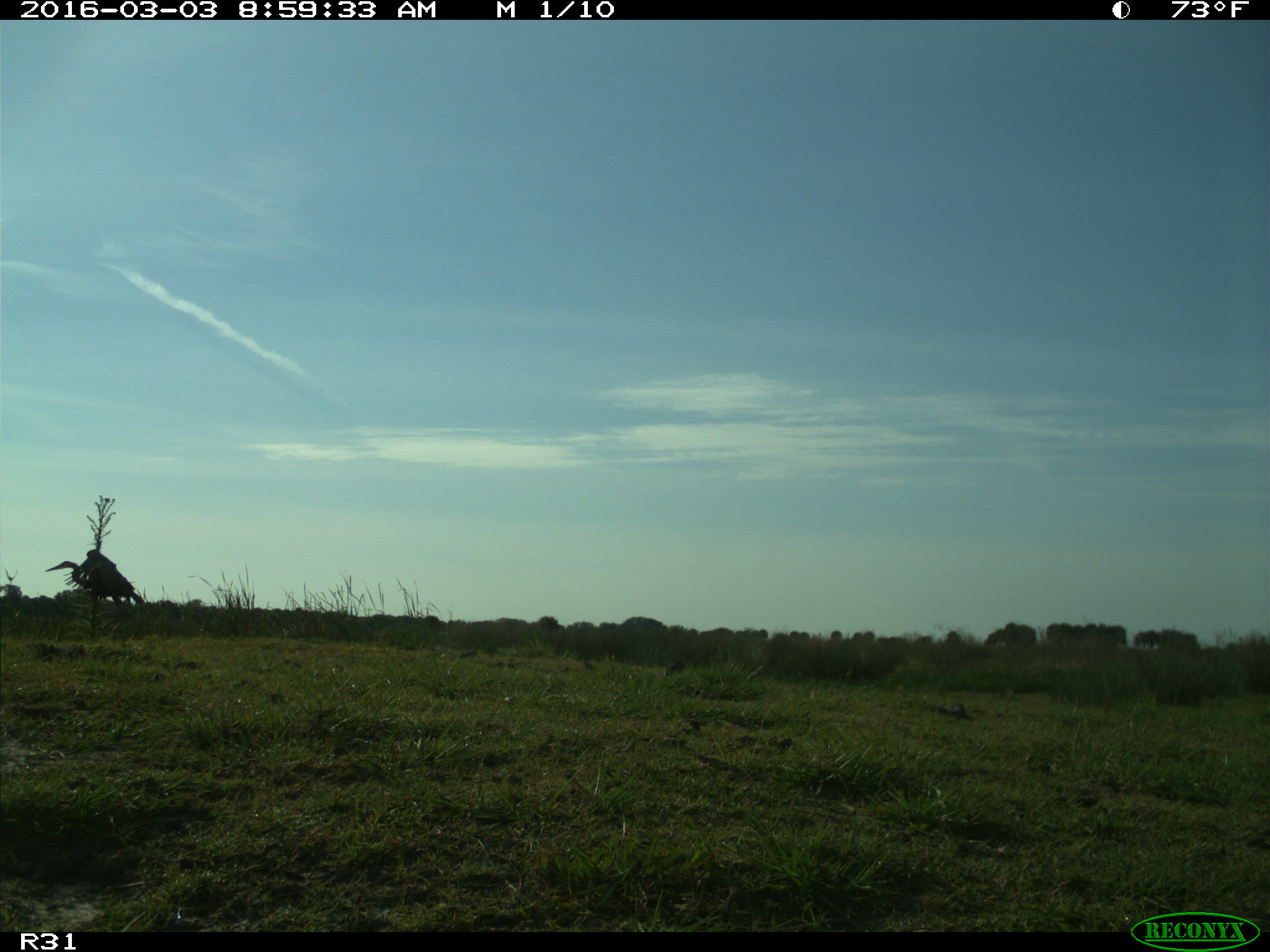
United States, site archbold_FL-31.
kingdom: Animalia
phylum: Chordata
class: Aves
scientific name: Aves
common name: birds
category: unidentified bird